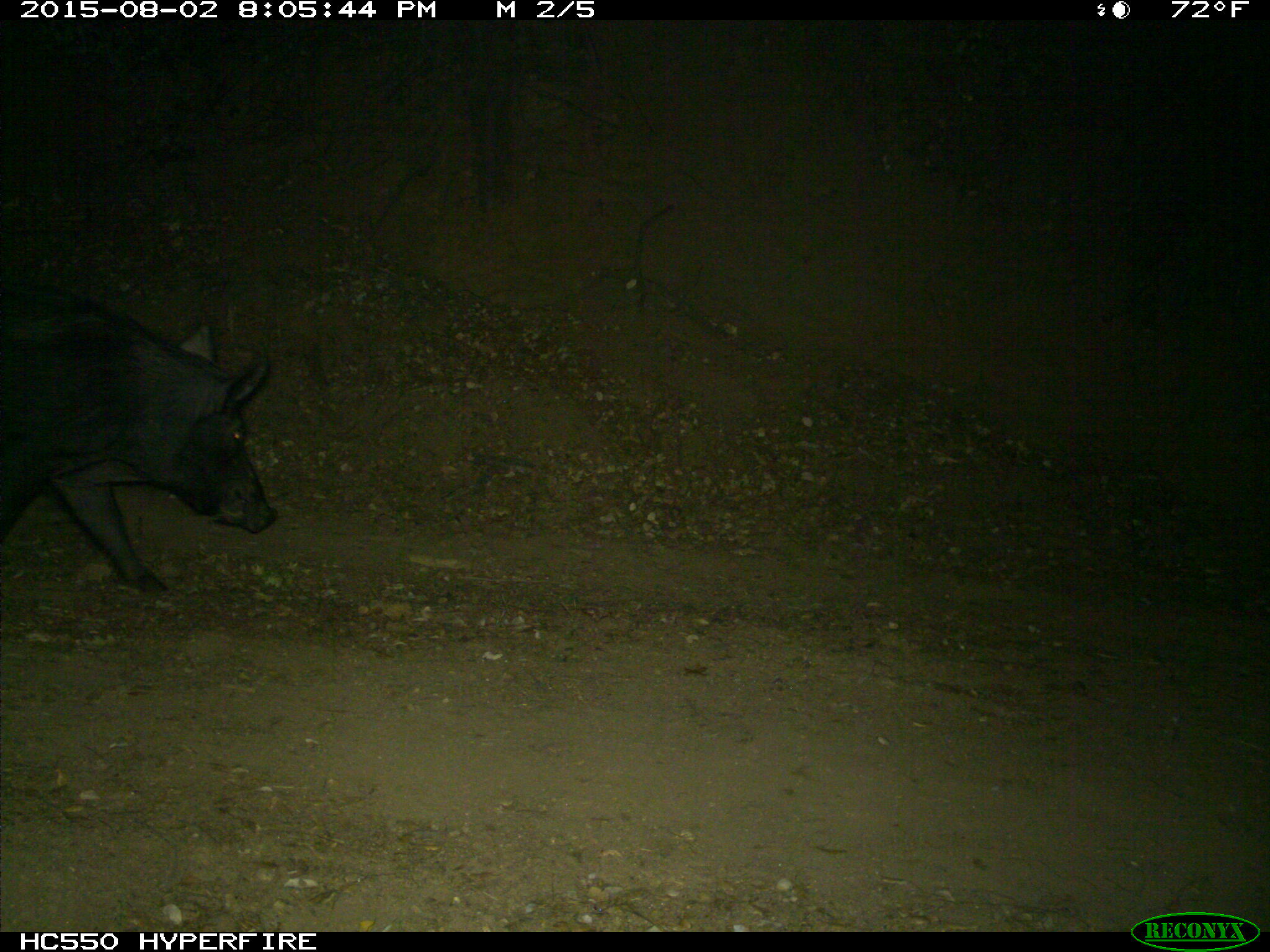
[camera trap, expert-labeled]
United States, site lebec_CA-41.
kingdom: Animalia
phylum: Chordata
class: Mammalia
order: Artiodactyla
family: Suidae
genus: Sus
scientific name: Sus scrofa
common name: wild boar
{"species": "Sus scrofa (wild boar)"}